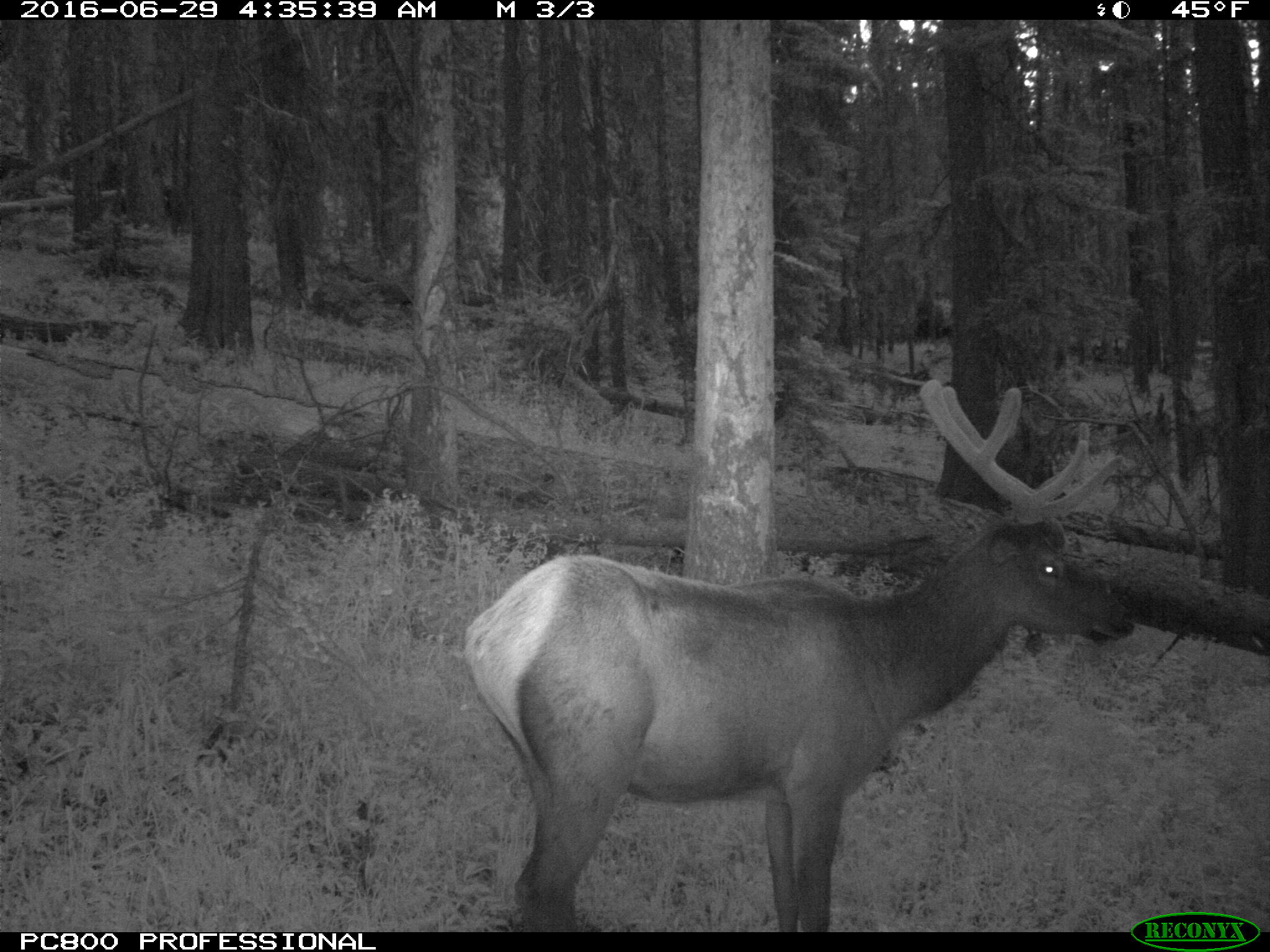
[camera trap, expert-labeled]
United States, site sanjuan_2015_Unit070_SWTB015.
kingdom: Animalia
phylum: Chordata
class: Mammalia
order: Artiodactyla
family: Cervidae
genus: Cervus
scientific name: Cervus elaphus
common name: red deer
Cervus elaphus (red deer).